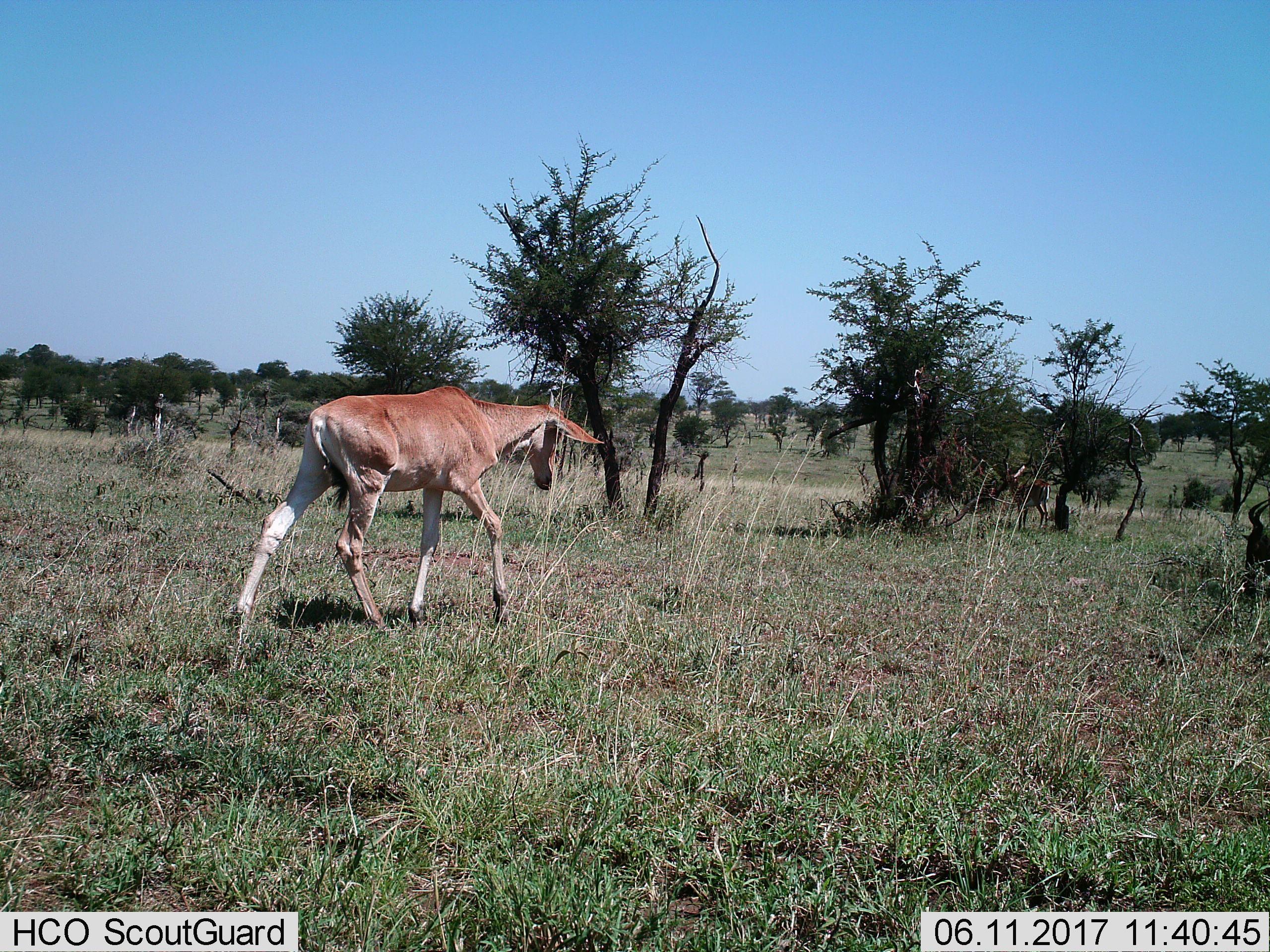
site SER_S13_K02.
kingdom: Animalia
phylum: Chordata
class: Mammalia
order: Artiodactyla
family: Bovidae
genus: Alcelaphus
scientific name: Alcelaphus buselaphus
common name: hartebeest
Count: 1.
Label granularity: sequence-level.